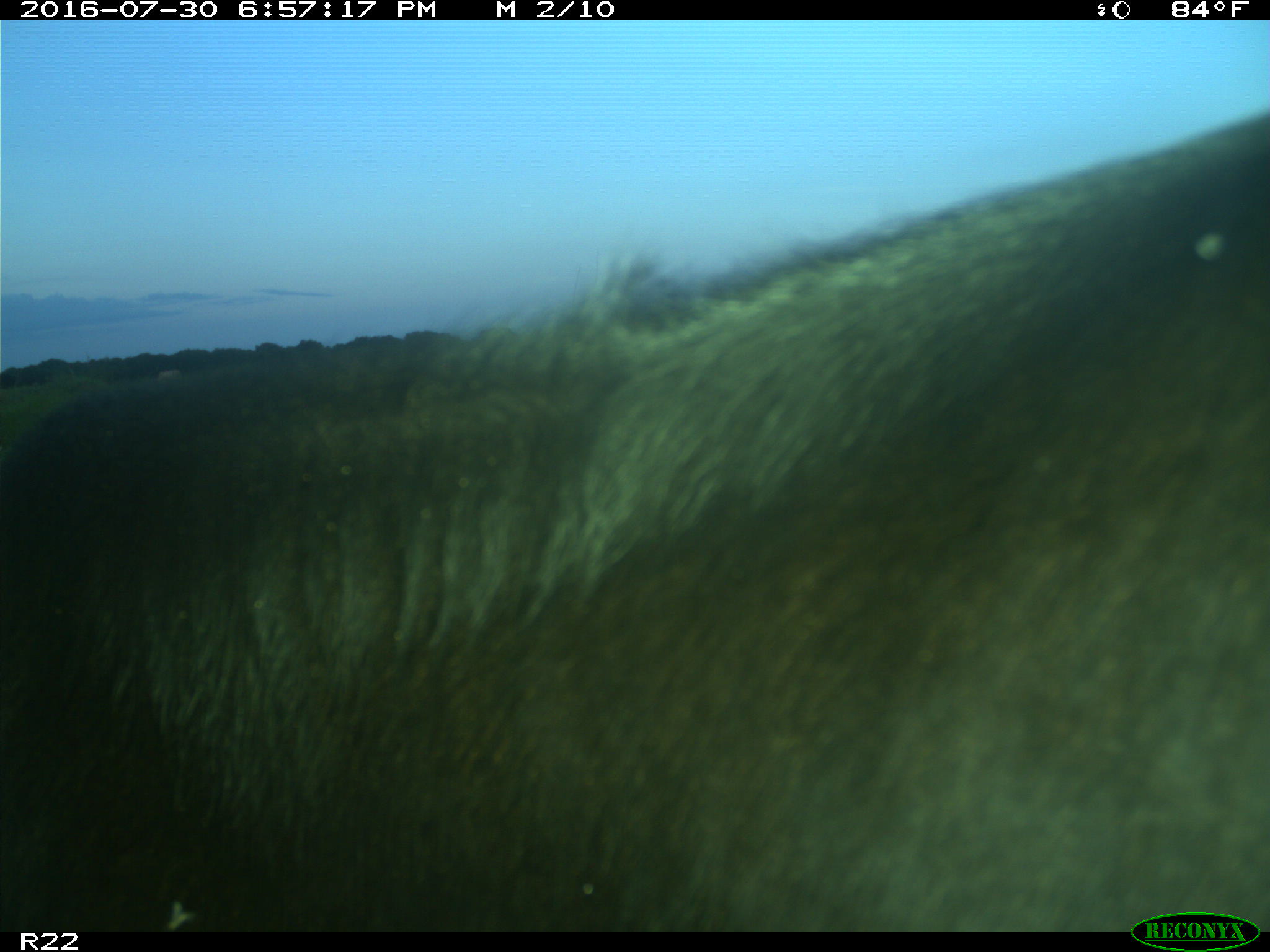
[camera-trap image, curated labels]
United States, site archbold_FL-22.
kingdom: Animalia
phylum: Chordata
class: Mammalia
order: Artiodactyla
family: Bovidae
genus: Bos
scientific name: Bos taurus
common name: domestic cow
Bos taurus (domestic cow).